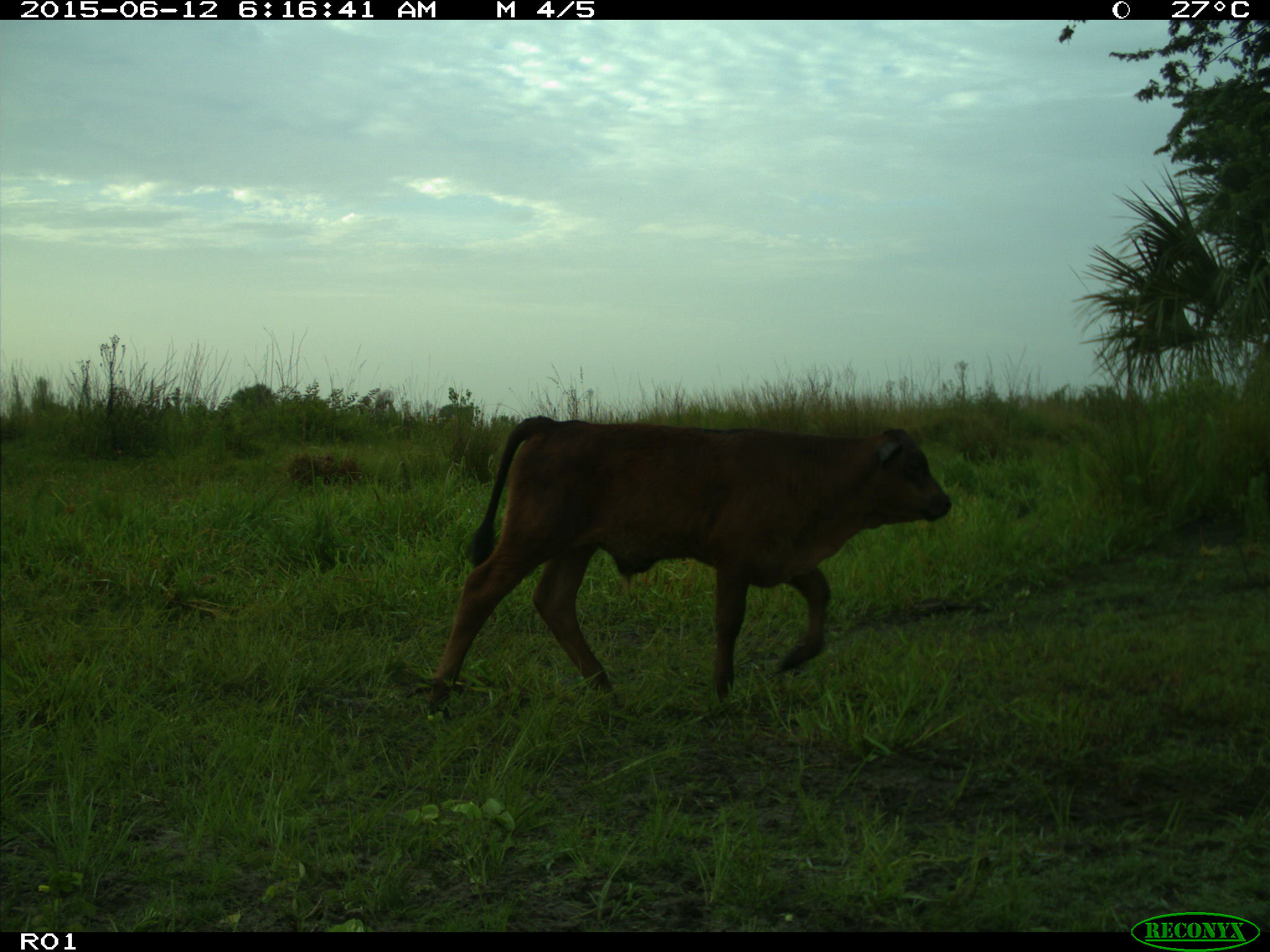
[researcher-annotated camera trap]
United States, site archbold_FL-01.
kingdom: Animalia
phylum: Chordata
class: Mammalia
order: Artiodactyla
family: Bovidae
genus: Bos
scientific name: Bos taurus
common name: domestic cow